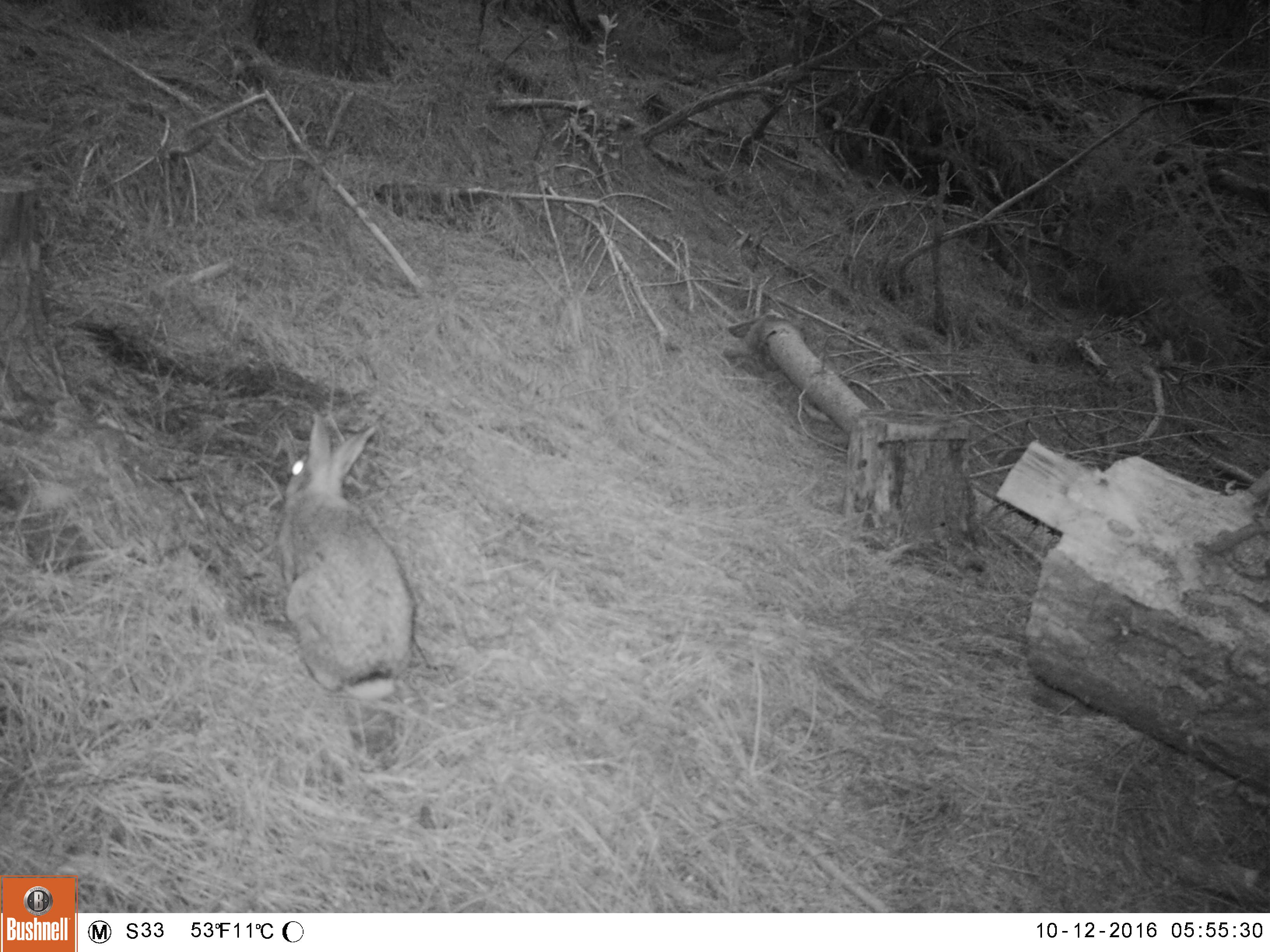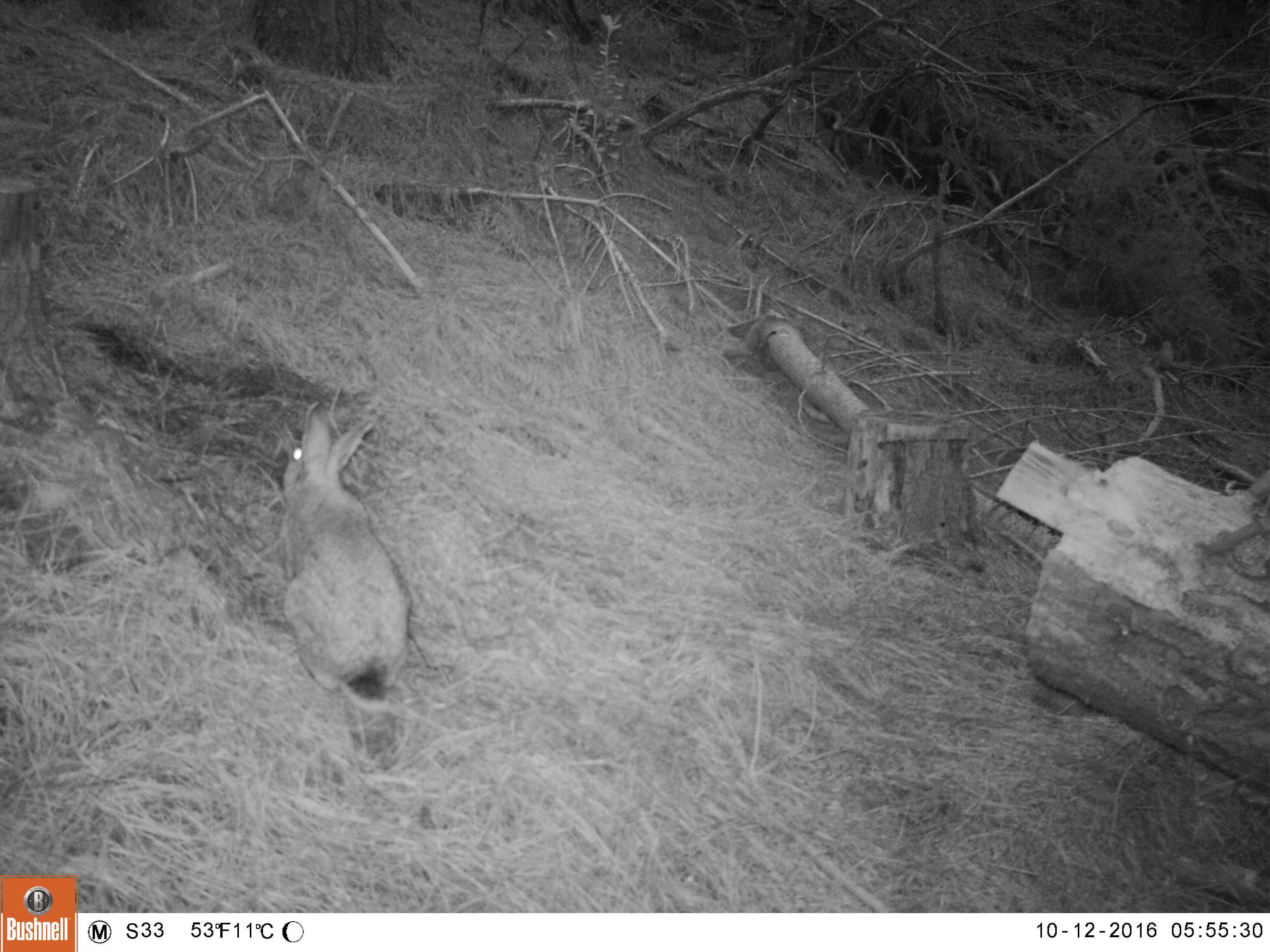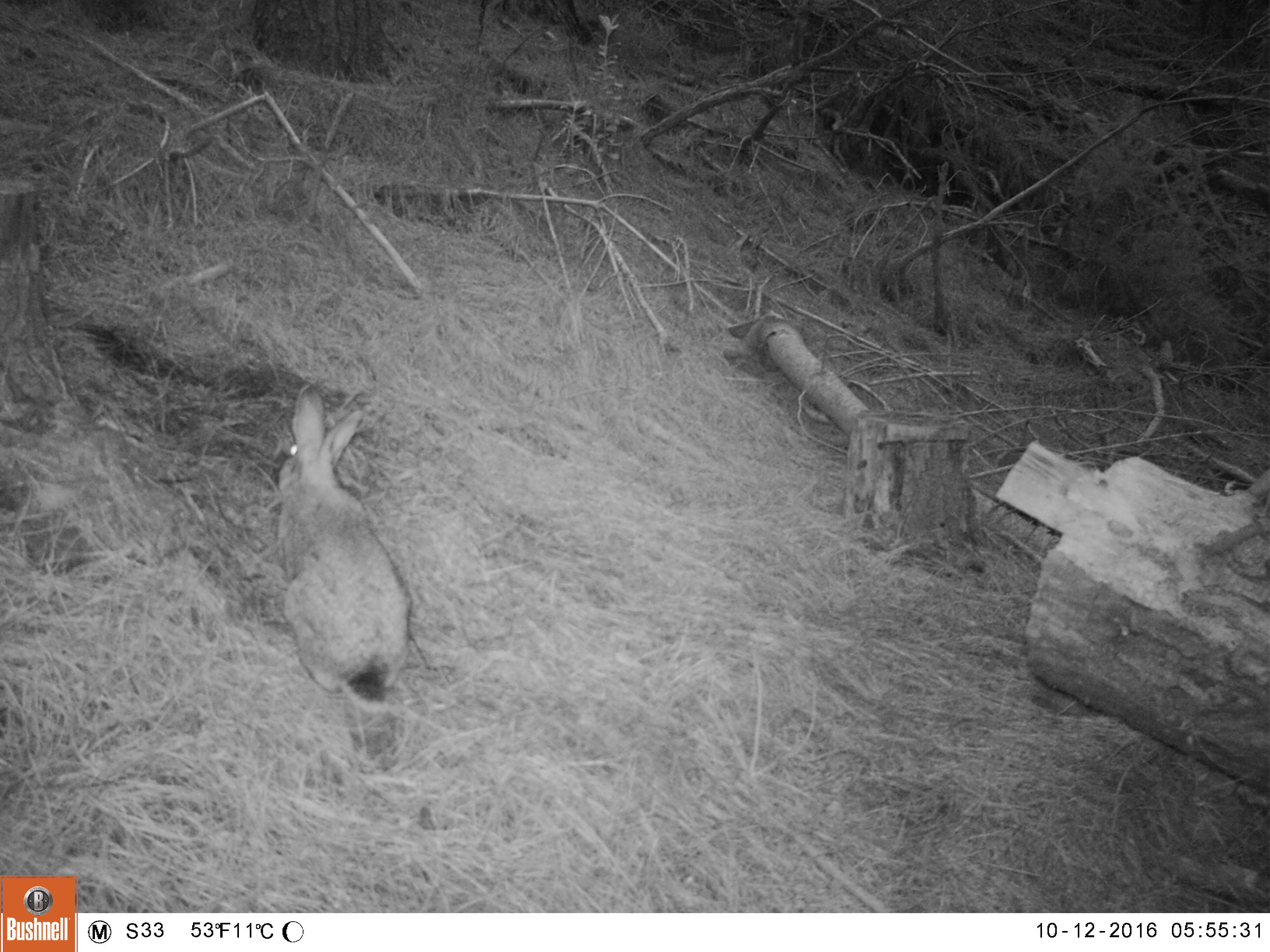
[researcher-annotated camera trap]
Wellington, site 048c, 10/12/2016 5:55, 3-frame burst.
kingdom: Animalia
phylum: Chordata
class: Mammalia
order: Lagomorpha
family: Leporidae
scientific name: Leporidae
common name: rabbit